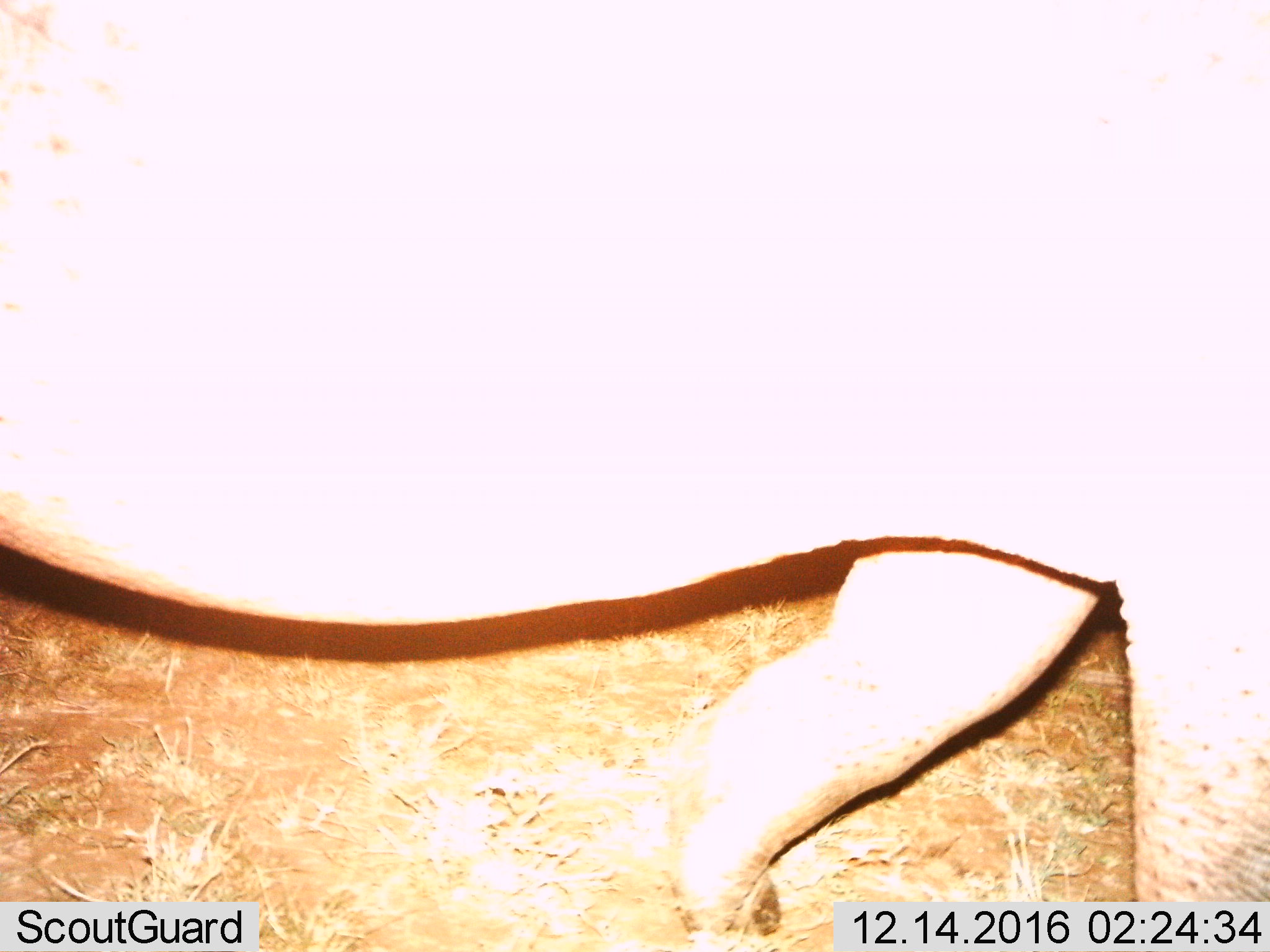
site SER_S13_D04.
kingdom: Animalia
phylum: Chordata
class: Mammalia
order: Artiodactyla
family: Hippopotamidae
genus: Hippopotamus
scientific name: Hippopotamus amphibius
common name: hippopotamus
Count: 1.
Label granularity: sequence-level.